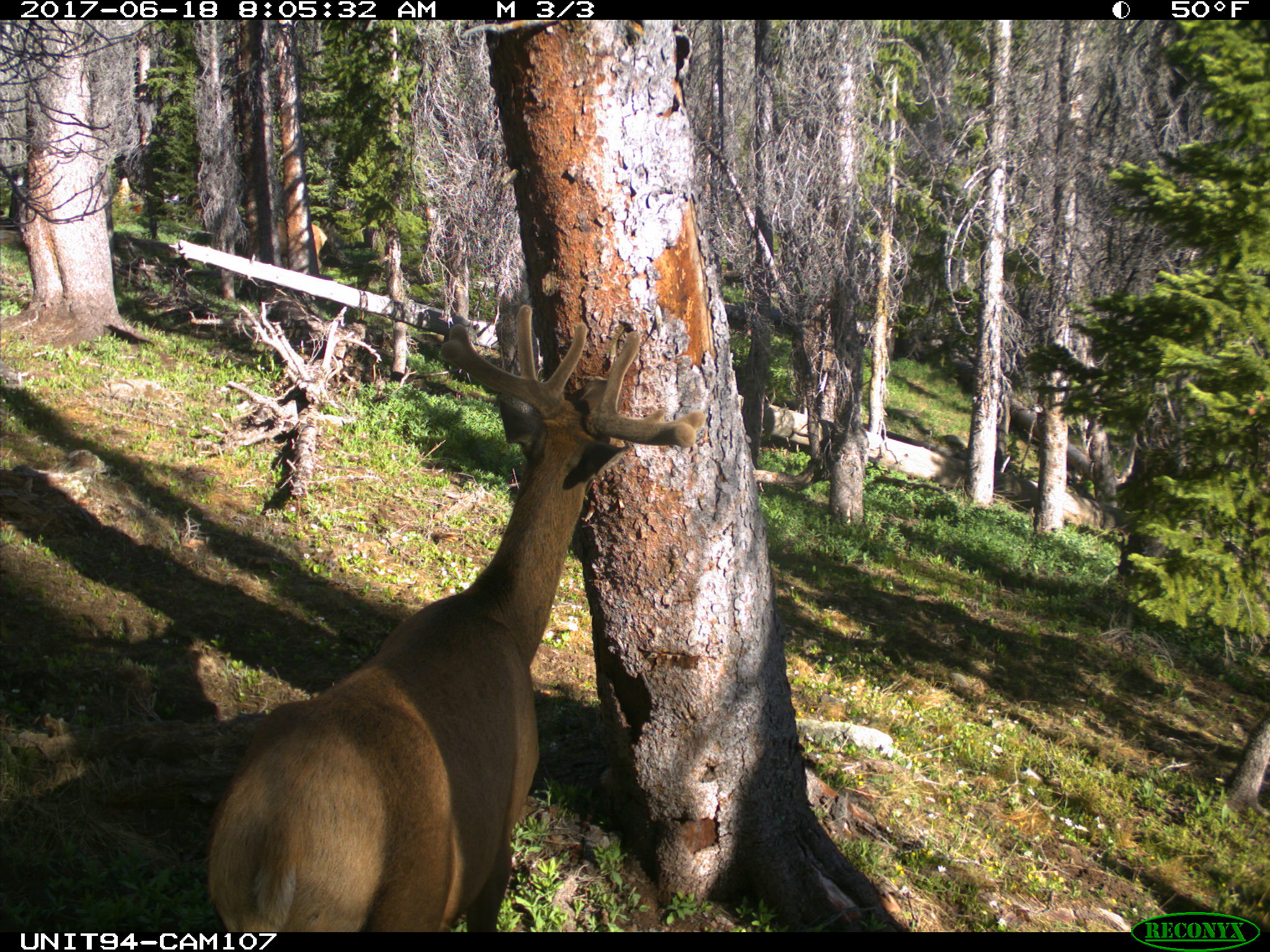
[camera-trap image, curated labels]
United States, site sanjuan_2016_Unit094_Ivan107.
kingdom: Animalia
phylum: Chordata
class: Mammalia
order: Artiodactyla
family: Cervidae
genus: Cervus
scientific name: Cervus elaphus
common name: red deer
Cervus elaphus (red deer).